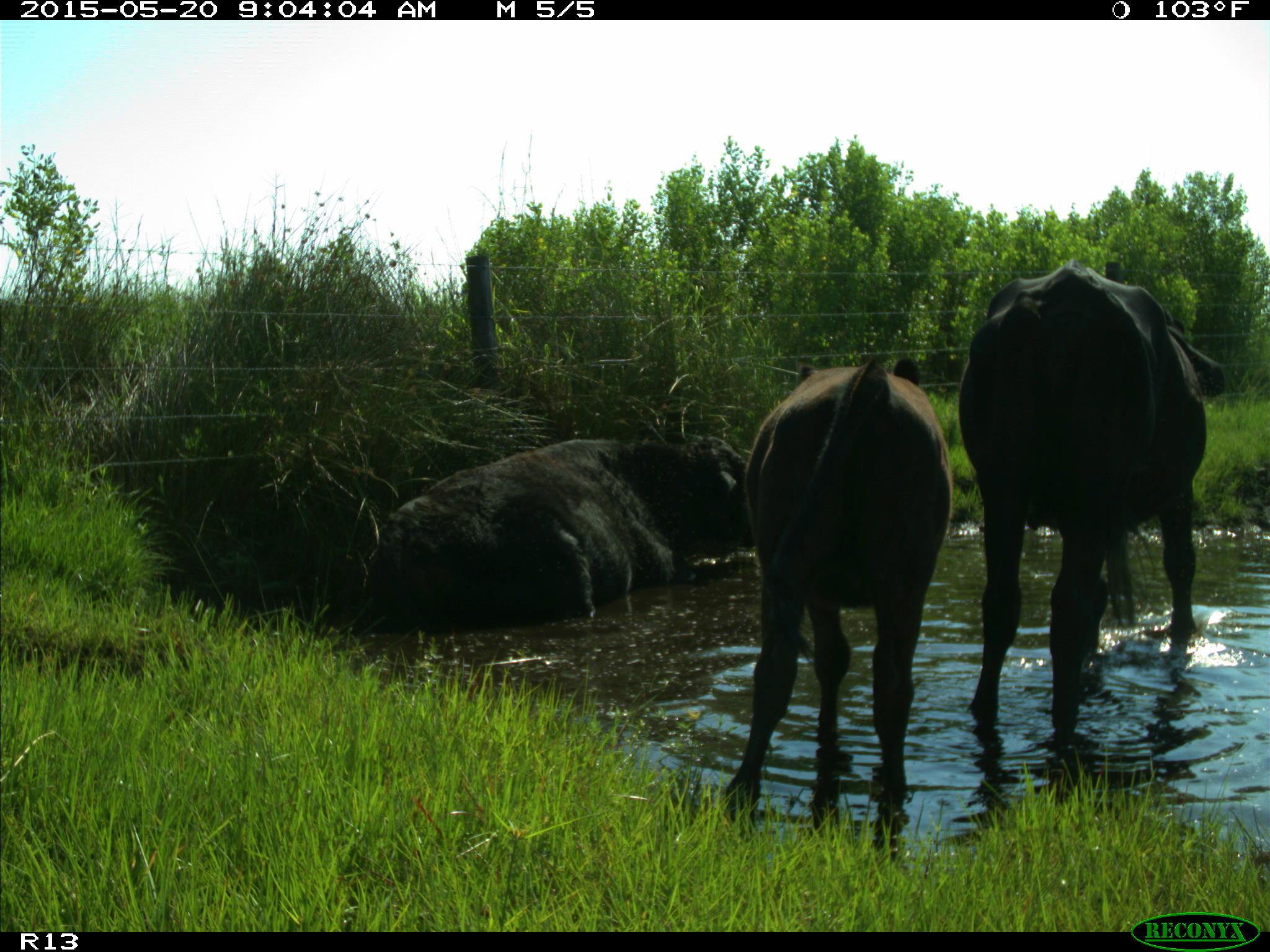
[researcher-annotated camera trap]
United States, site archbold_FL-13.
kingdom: Animalia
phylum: Chordata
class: Mammalia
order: Artiodactyla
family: Bovidae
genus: Bos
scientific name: Bos taurus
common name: domestic cow